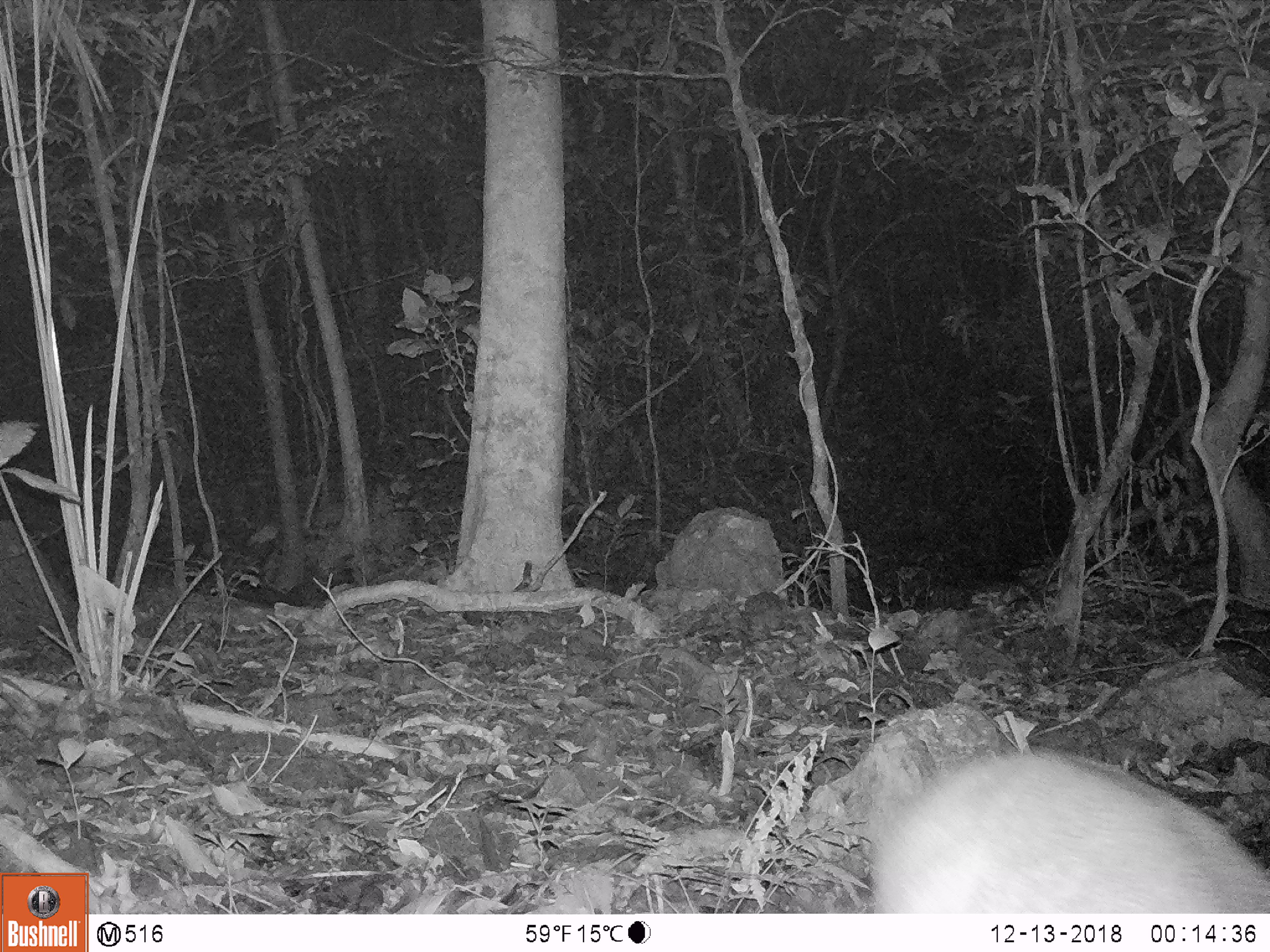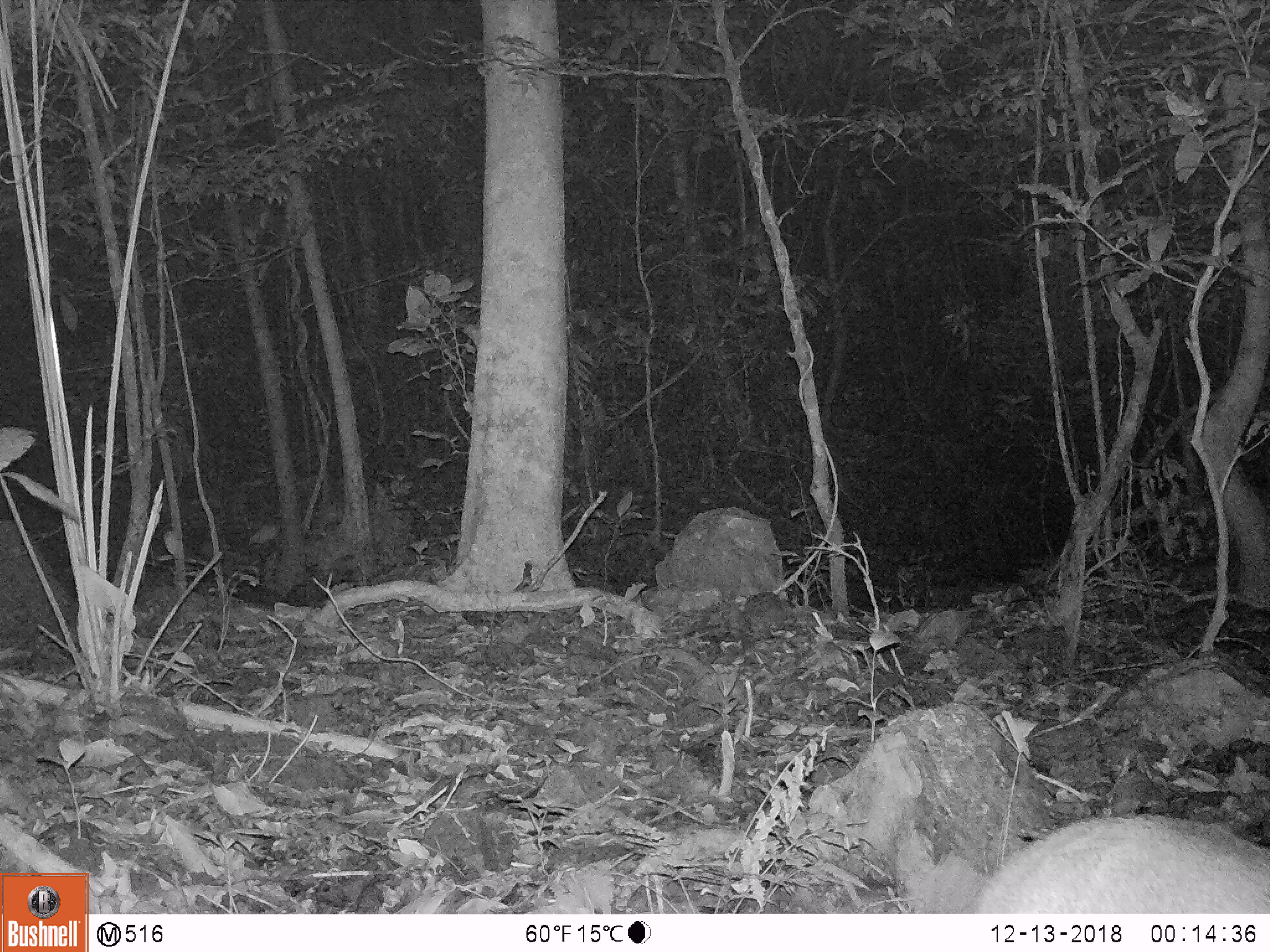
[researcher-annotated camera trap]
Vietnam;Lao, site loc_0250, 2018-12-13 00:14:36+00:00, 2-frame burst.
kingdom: Animalia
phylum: Chordata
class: Mammalia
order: Artiodactyla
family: Cervidae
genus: Muntiacus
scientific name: Muntiacus vuquangensis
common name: large-antlered muntjac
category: large antlered muntjac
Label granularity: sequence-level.